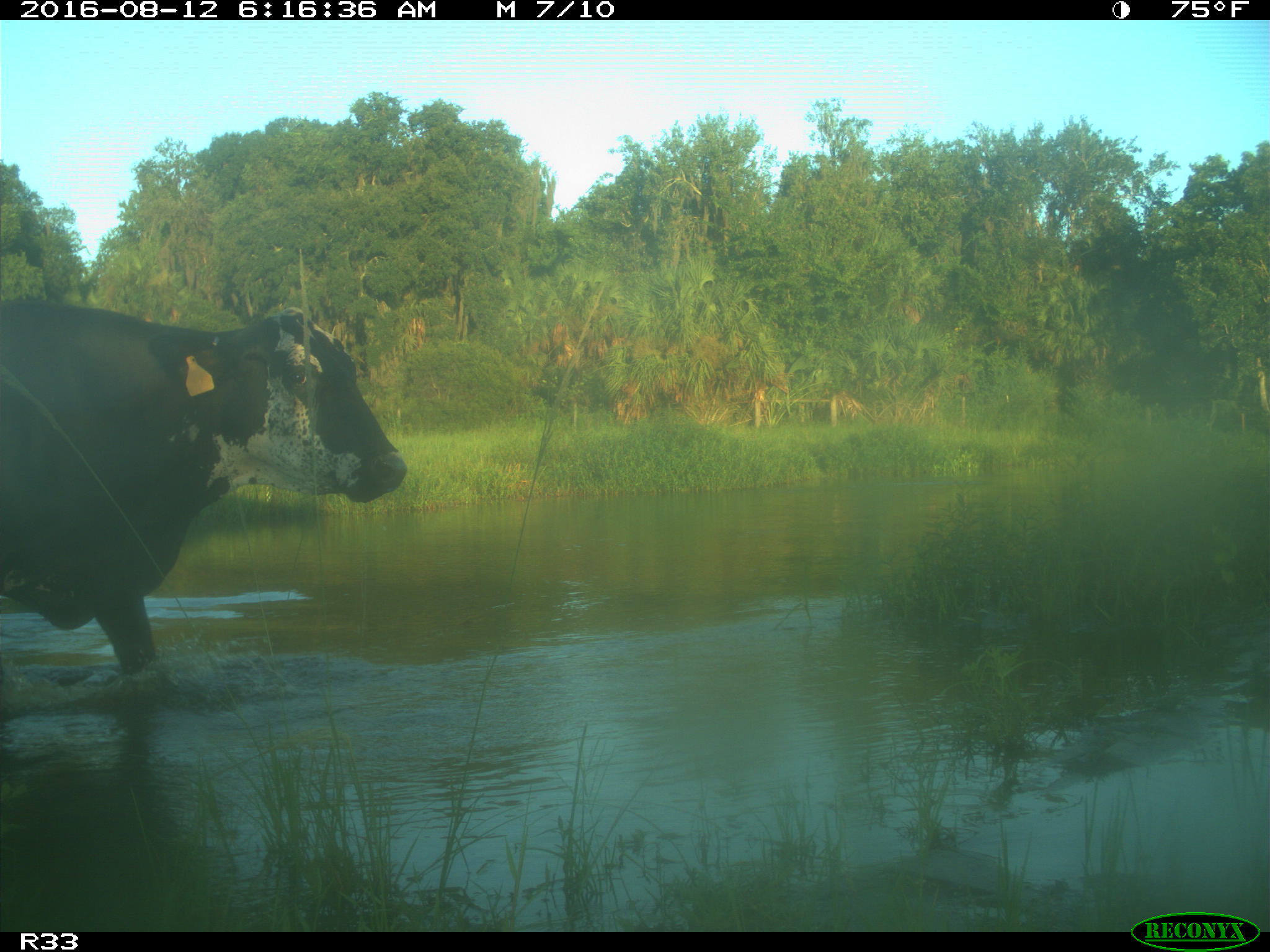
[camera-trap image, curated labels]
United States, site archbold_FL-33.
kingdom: Animalia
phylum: Chordata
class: Mammalia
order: Artiodactyla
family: Bovidae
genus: Bos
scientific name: Bos taurus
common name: domestic cow